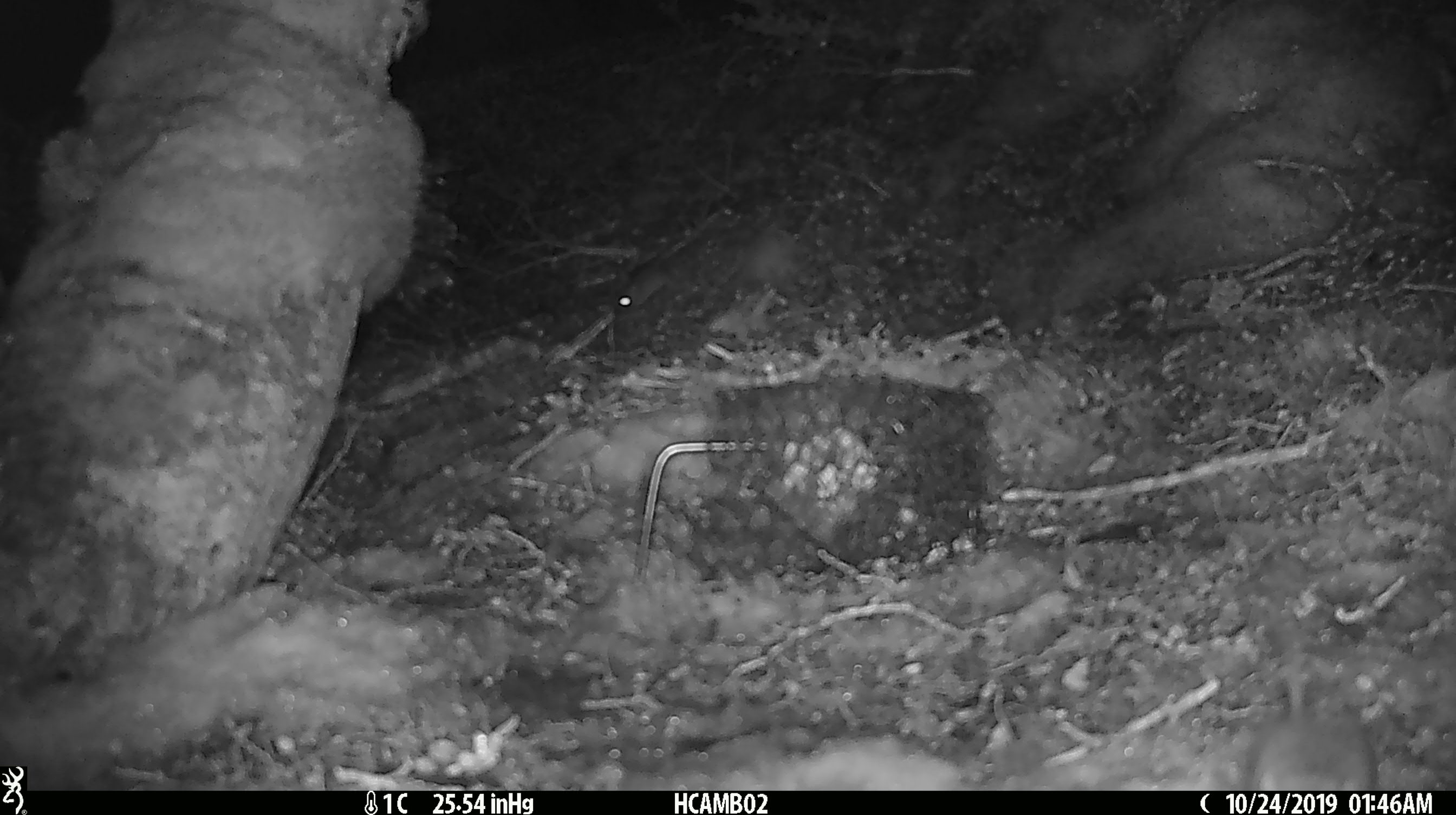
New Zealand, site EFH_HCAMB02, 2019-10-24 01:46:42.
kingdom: Animalia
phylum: Chordata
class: Mammalia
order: Rodentia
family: Muridae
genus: Mus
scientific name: Mus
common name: mouse